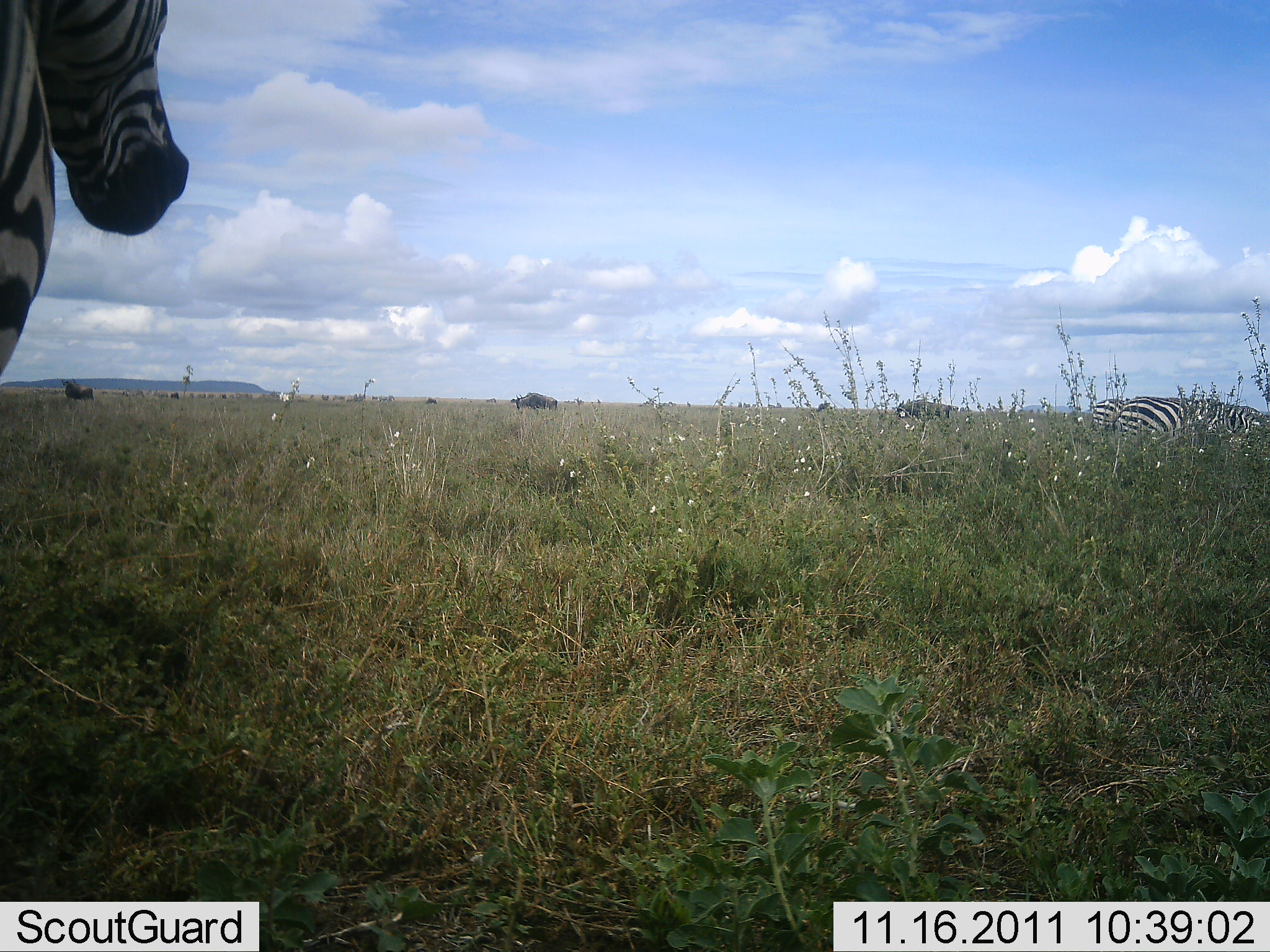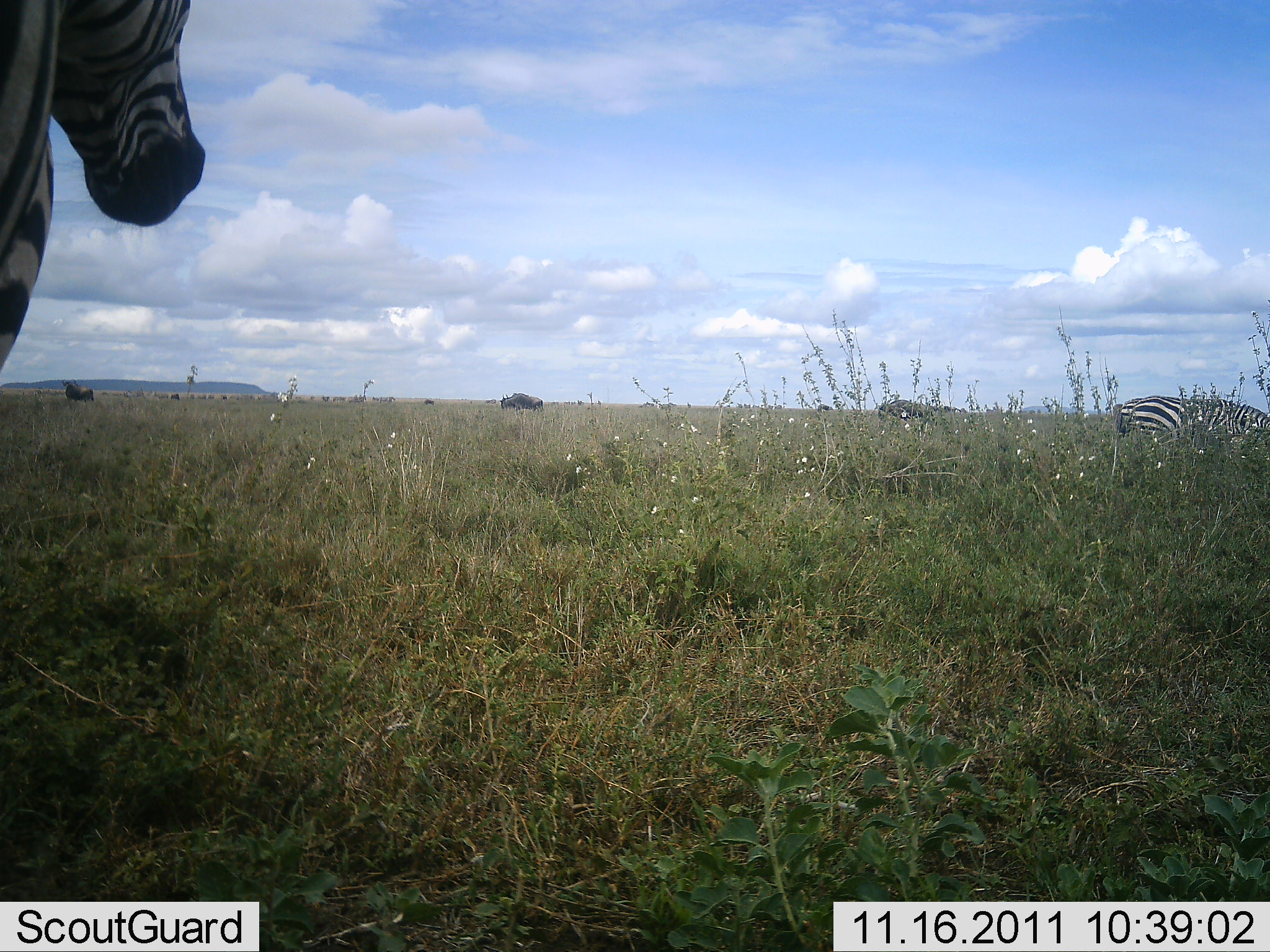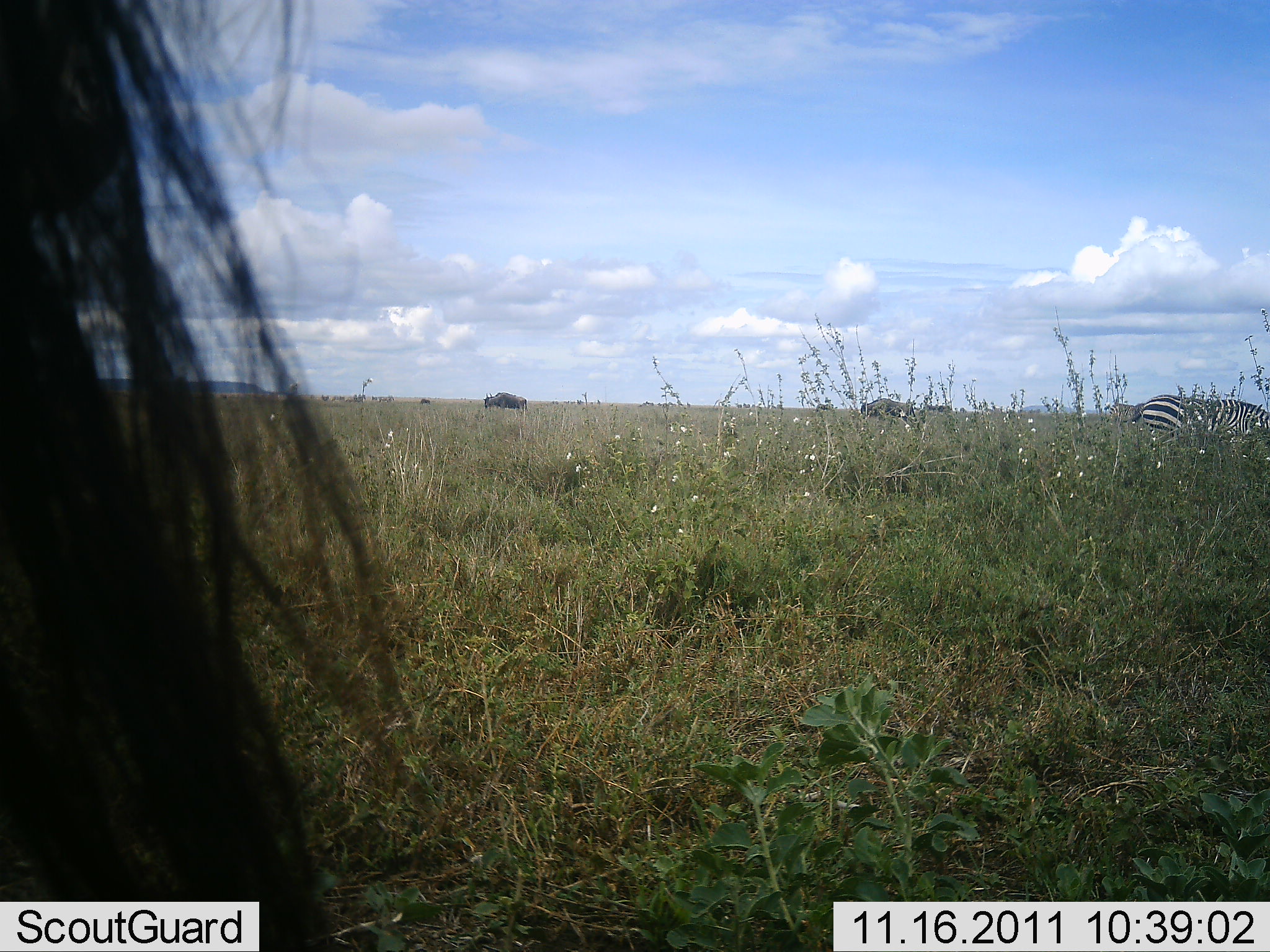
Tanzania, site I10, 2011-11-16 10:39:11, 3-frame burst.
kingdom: Animalia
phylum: Chordata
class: Mammalia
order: Artiodactyla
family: Bovidae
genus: Connochaetes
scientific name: Connochaetes taurinus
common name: blue wildebeest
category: wildebeest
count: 4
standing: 50%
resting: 0%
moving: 50%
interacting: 0%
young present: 0%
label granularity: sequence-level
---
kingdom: Animalia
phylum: Chordata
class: Mammalia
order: Perissodactyla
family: Equidae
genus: Equus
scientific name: Equus quagga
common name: plains zebra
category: zebra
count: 2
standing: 62%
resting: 4%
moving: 25%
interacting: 0%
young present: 0%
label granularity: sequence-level